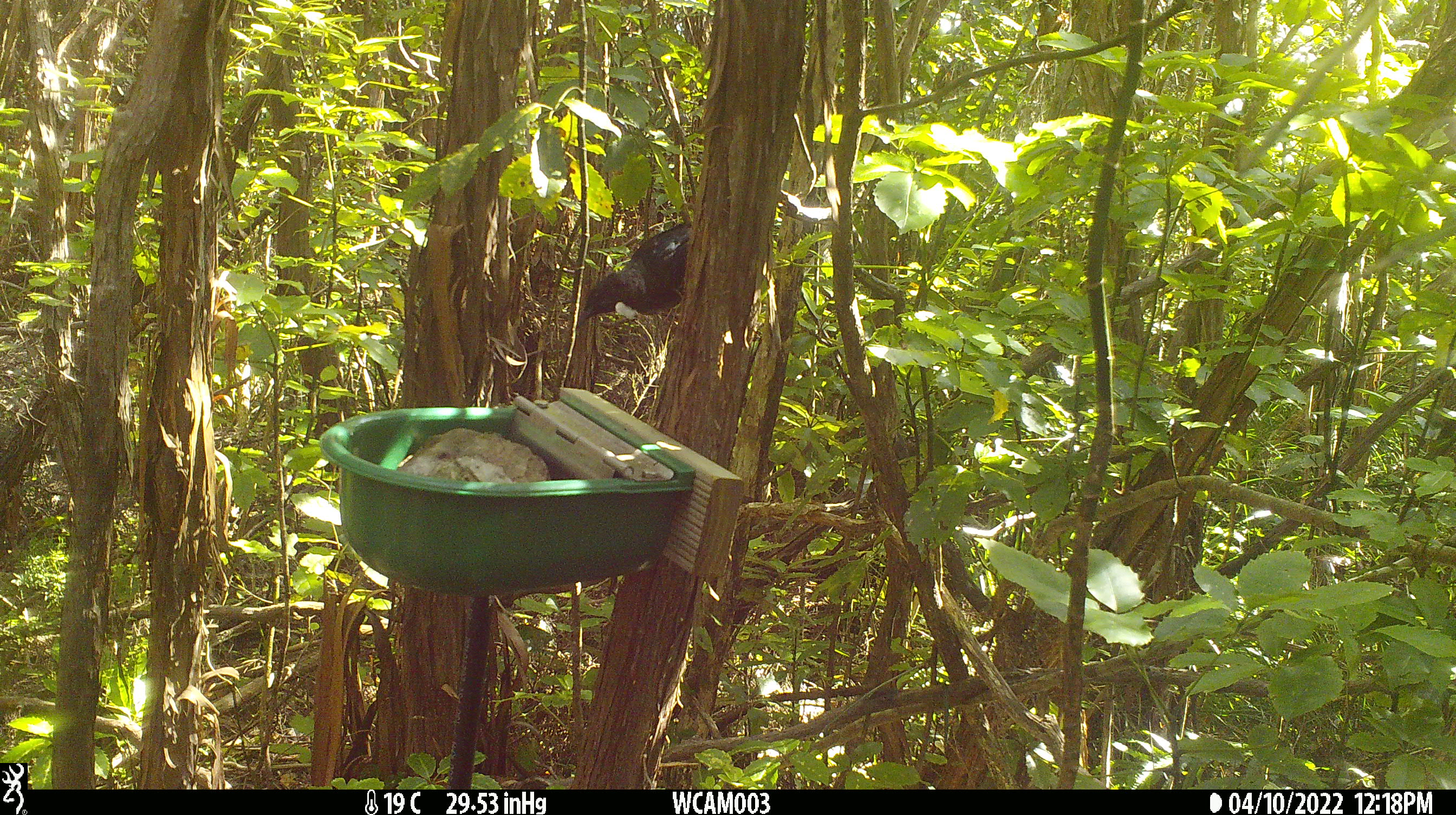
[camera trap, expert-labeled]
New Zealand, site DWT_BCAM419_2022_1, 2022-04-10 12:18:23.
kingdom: Animalia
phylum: Chordata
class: Aves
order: Passeriformes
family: Meliphagidae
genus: Prosthemadera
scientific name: Prosthemadera novaeseelandiae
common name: tui